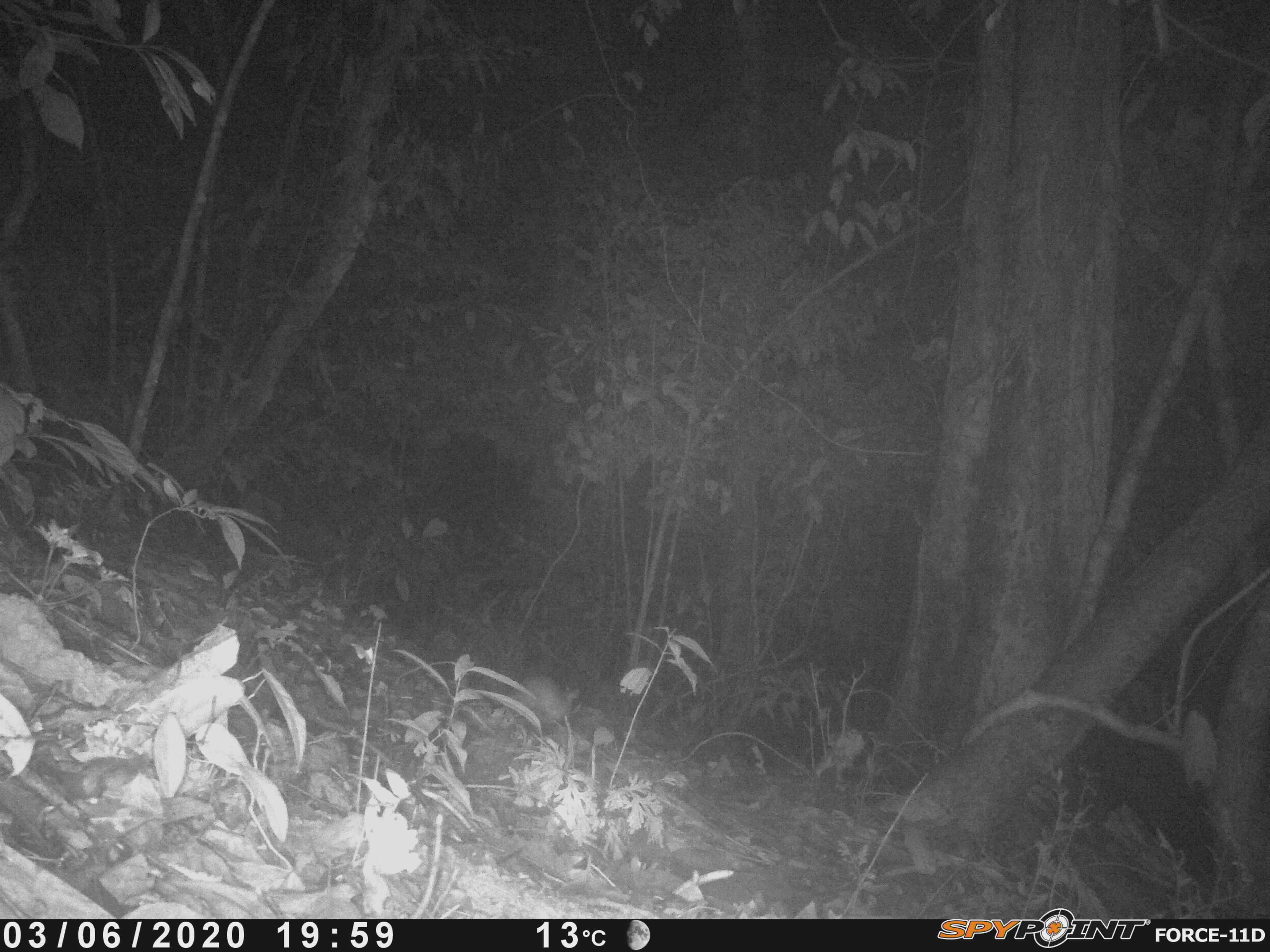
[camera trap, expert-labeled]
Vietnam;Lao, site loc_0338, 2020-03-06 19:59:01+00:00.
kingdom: Animalia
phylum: Chordata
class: Mammalia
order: Rodentia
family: Muridae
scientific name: Muridae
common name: old-world mice and rats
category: unidentified murid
Unidentified murid (old-world mice and rats) (Muridae). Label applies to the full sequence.